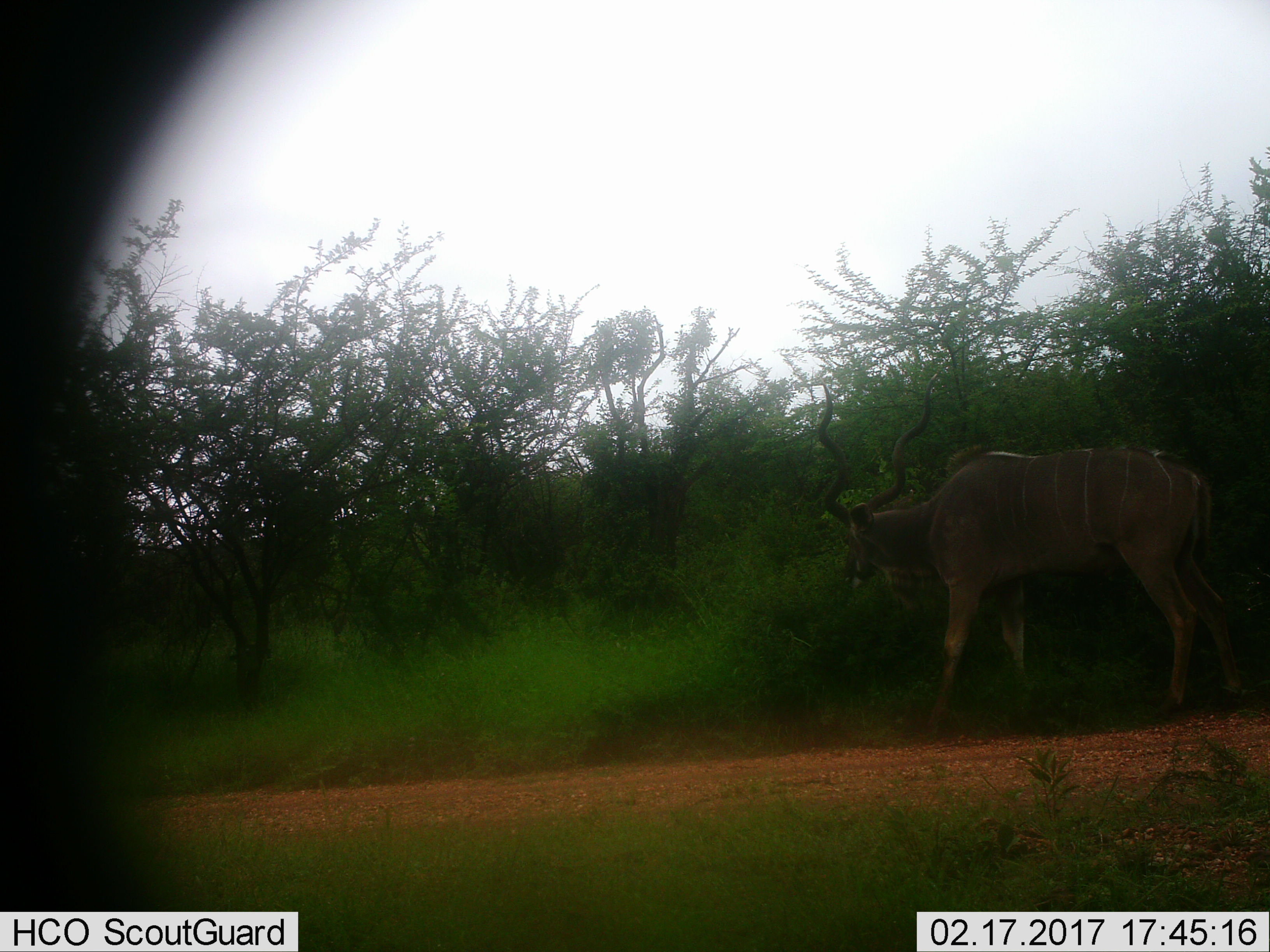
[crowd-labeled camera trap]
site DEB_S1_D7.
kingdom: Animalia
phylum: Chordata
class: Mammalia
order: Artiodactyla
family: Bovidae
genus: Tragelaphus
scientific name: Tragelaphus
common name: kudu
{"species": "kudu (Tragelaphus)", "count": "1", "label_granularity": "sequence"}